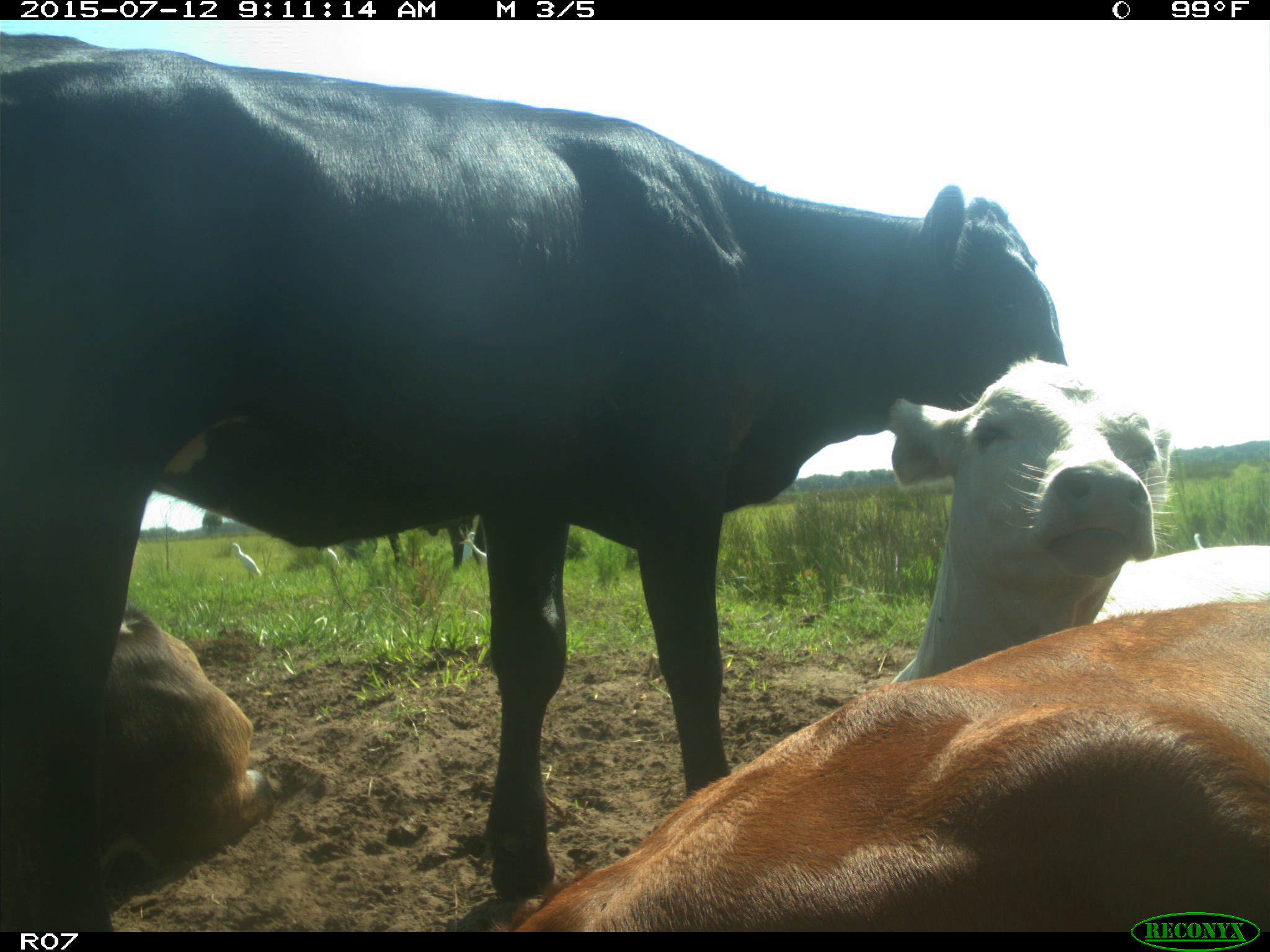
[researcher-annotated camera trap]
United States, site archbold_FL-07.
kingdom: Animalia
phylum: Chordata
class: Mammalia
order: Artiodactyla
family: Bovidae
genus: Bos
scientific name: Bos taurus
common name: domestic cow